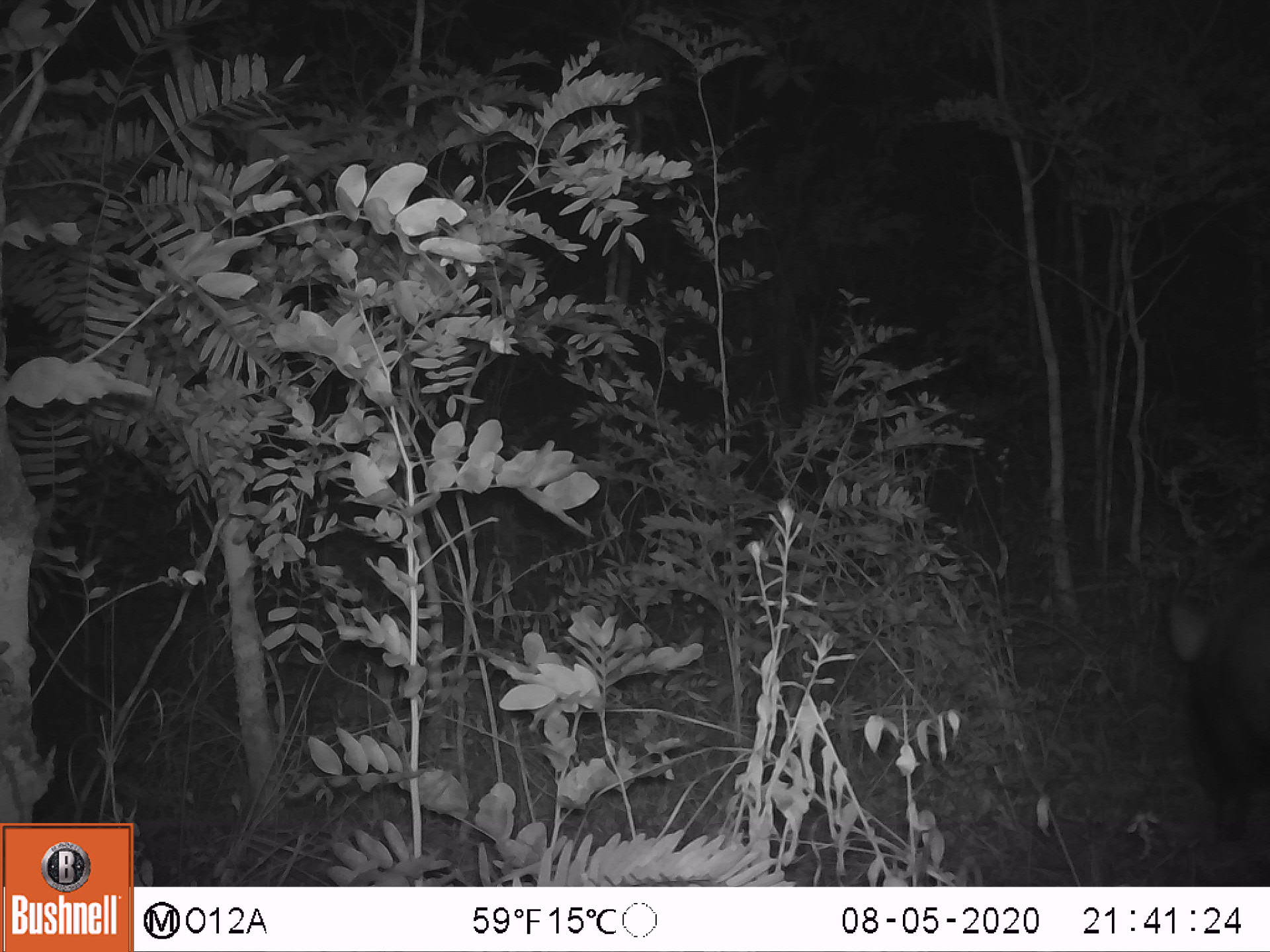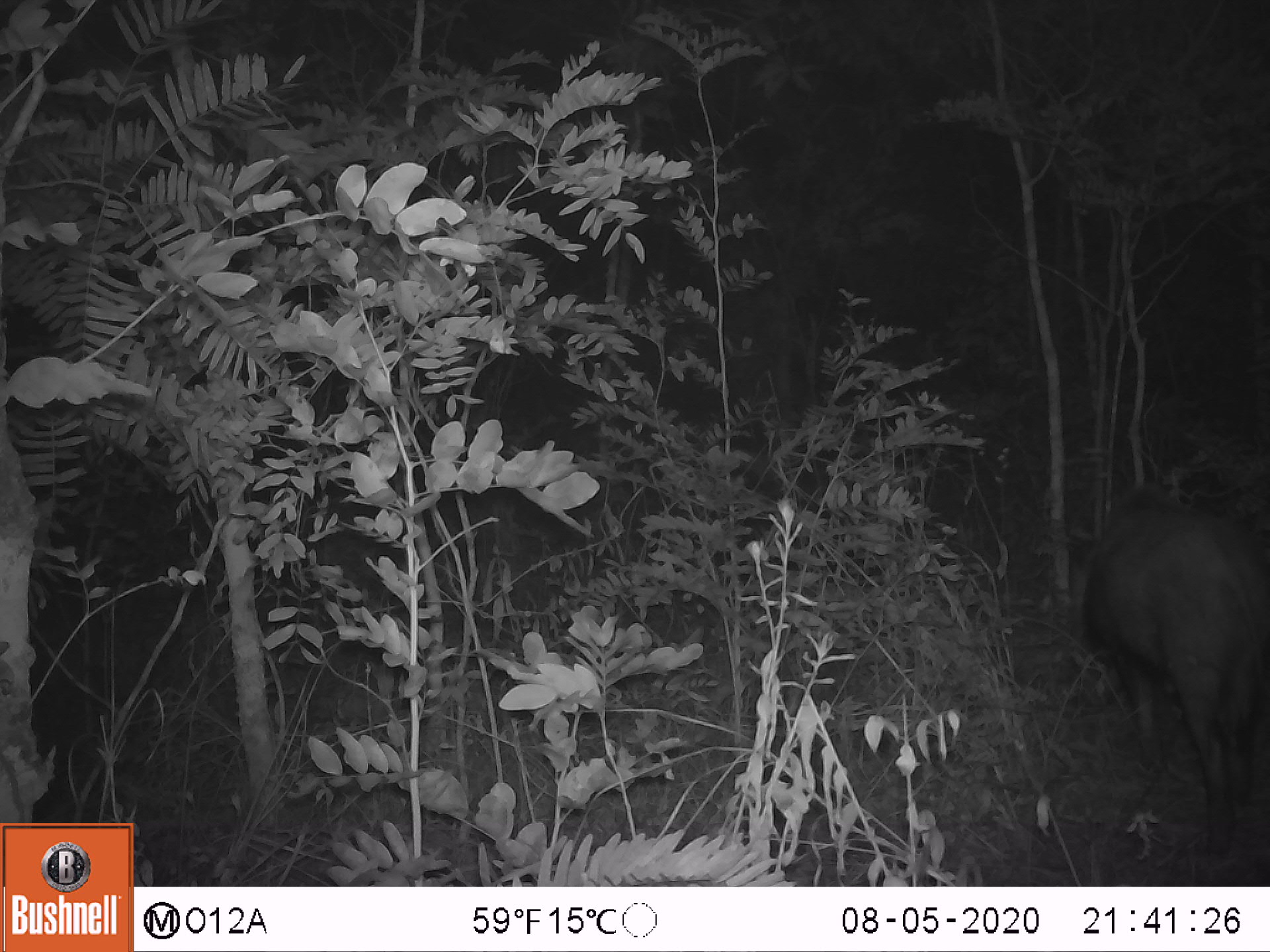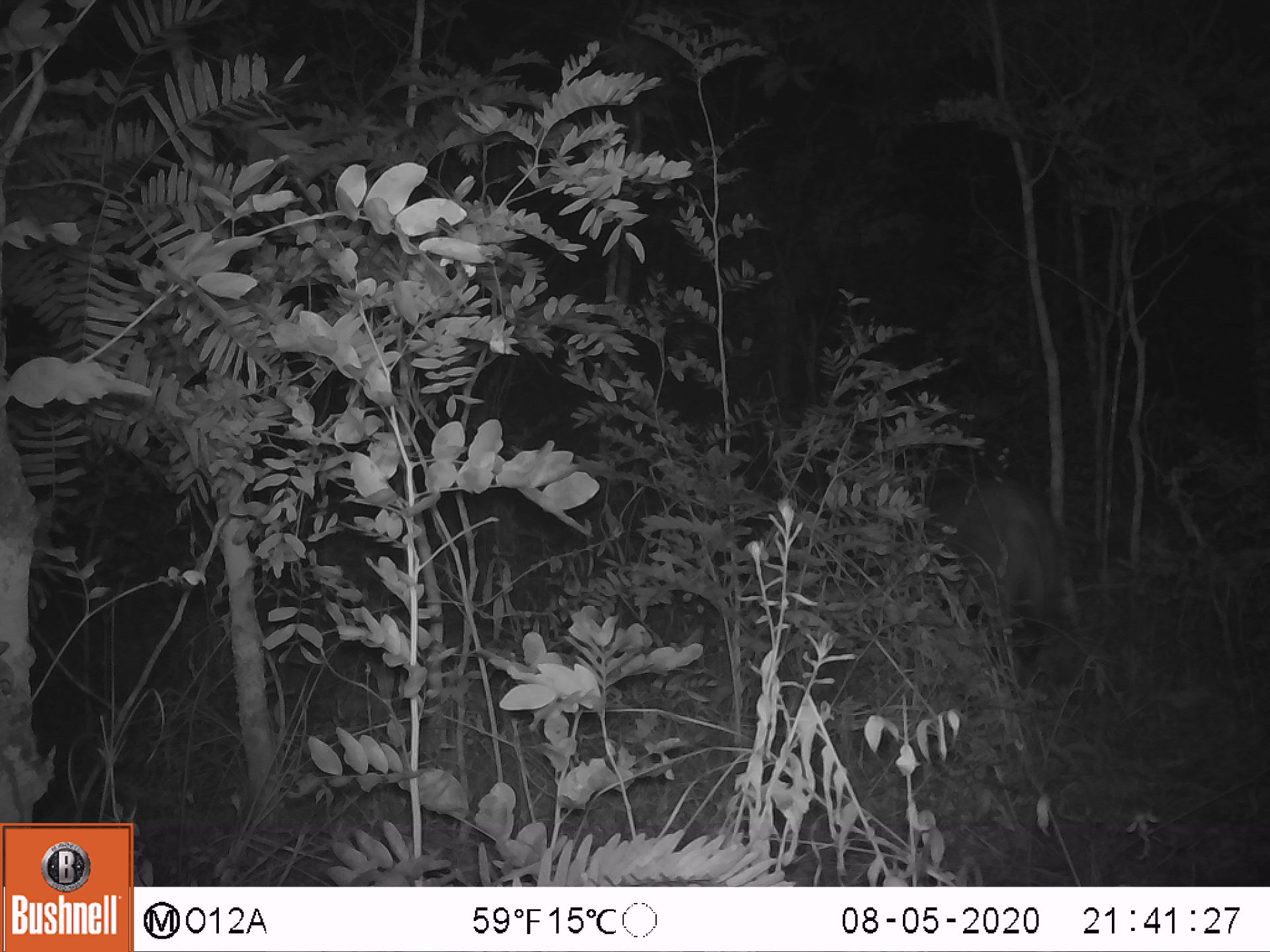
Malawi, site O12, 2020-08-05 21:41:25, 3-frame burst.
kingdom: Animalia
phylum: Chordata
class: Mammalia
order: Artiodactyla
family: Suidae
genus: Potamochoerus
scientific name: Potamochoerus larvatus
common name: bushpig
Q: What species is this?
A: Bushpig (Potamochoerus larvatus).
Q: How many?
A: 1.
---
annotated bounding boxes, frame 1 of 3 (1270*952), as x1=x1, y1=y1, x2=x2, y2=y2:
bushpig: x1=1157, y1=561, x2=1269, y2=857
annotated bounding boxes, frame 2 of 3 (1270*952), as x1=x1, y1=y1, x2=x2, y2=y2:
bushpig: x1=1063, y1=486, x2=1269, y2=866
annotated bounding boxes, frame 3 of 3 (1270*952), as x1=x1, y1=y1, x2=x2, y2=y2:
bushpig: x1=917, y1=474, x2=1069, y2=669